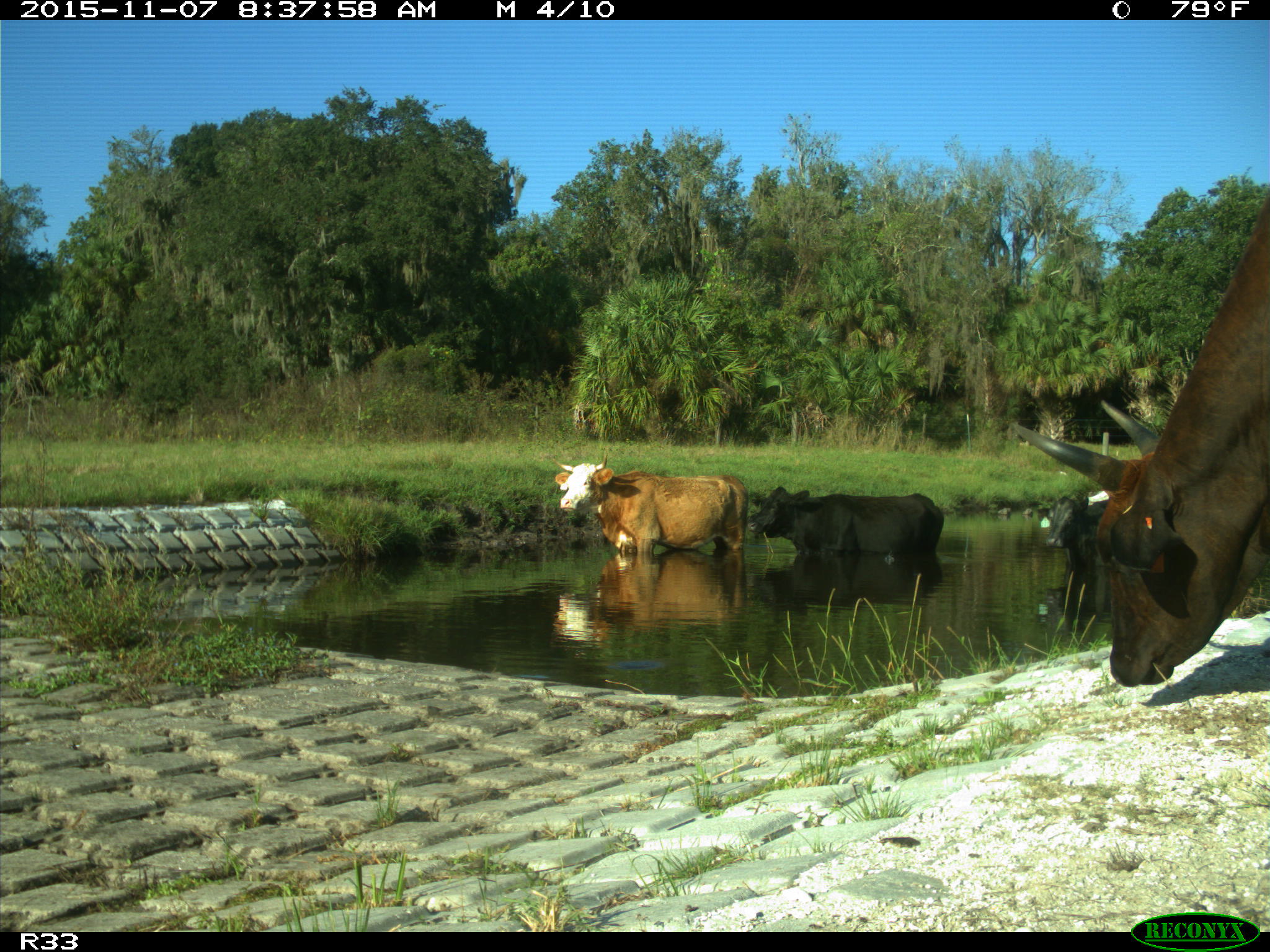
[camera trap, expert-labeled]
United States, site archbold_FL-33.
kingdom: Animalia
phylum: Chordata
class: Mammalia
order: Artiodactyla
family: Bovidae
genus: Bos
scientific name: Bos taurus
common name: domestic cow